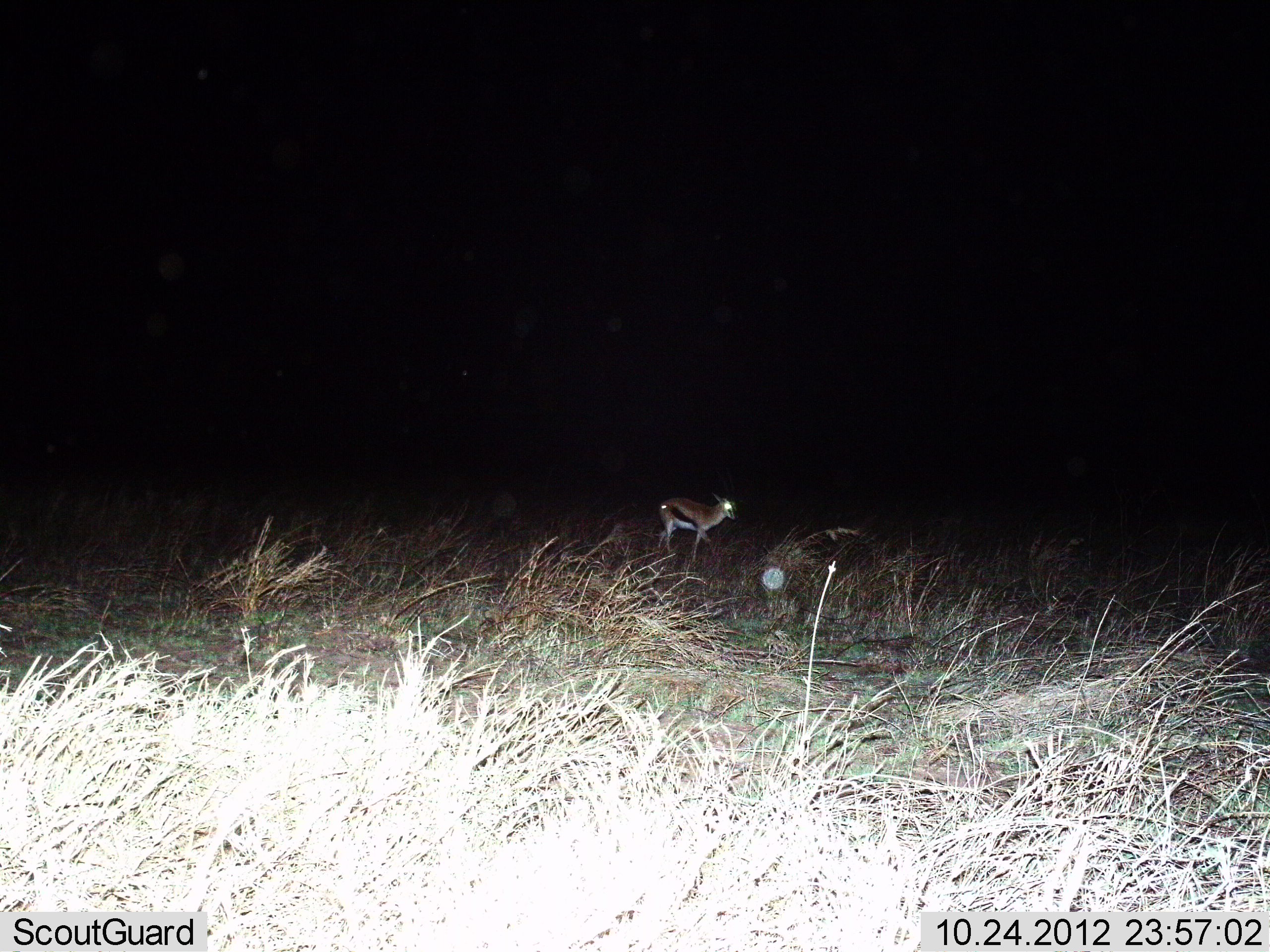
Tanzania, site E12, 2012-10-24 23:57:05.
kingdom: Animalia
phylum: Chordata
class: Mammalia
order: Artiodactyla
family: Bovidae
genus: Eudorcas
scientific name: Eudorcas thomsonii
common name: thomson's gazelle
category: gazellethomsons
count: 1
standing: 30%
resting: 10%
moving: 70%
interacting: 0%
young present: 10%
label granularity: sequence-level